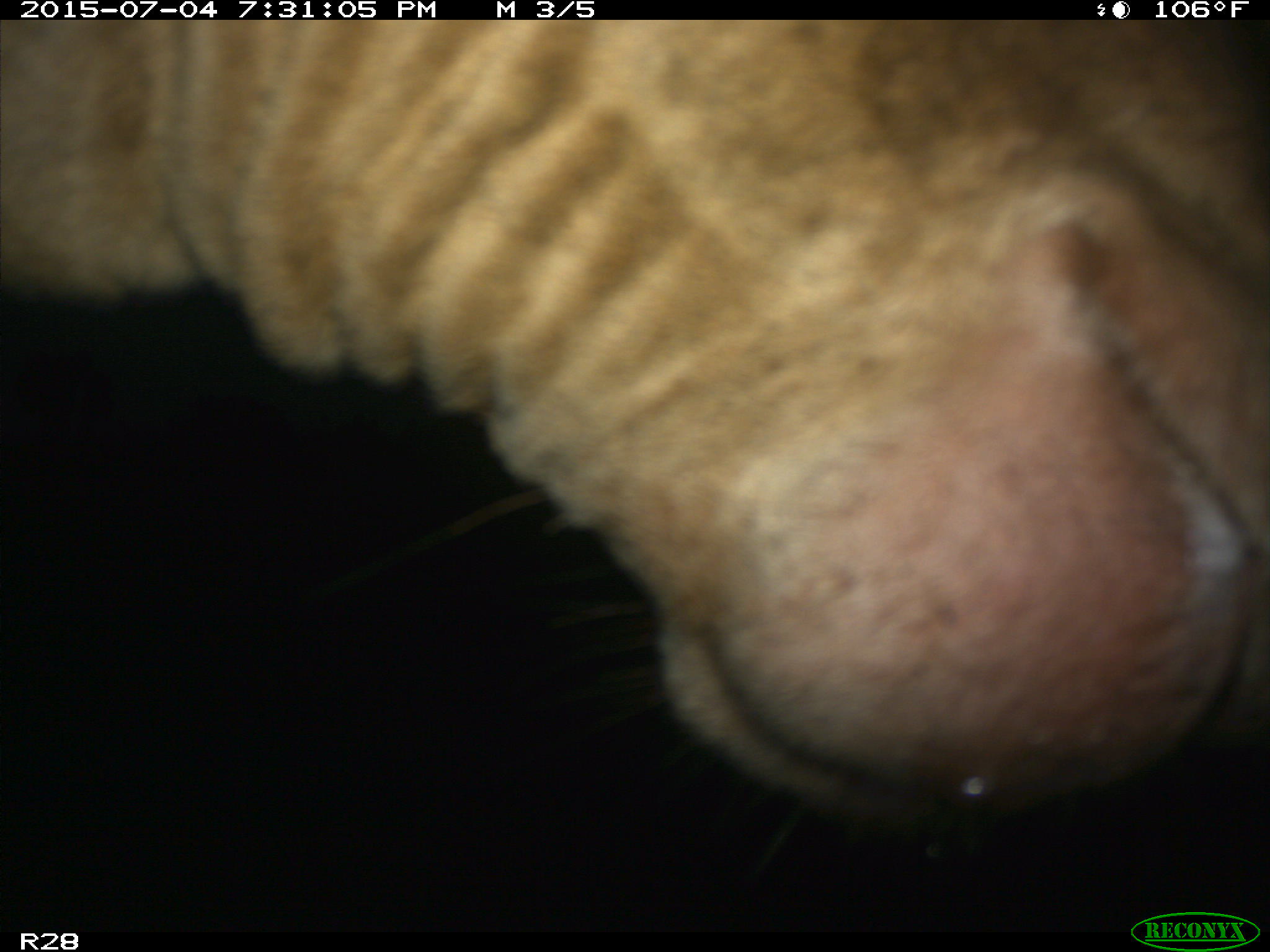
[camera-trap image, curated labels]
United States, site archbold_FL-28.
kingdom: Animalia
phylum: Chordata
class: Mammalia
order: Artiodactyla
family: Bovidae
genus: Bos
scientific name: Bos taurus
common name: domestic cow